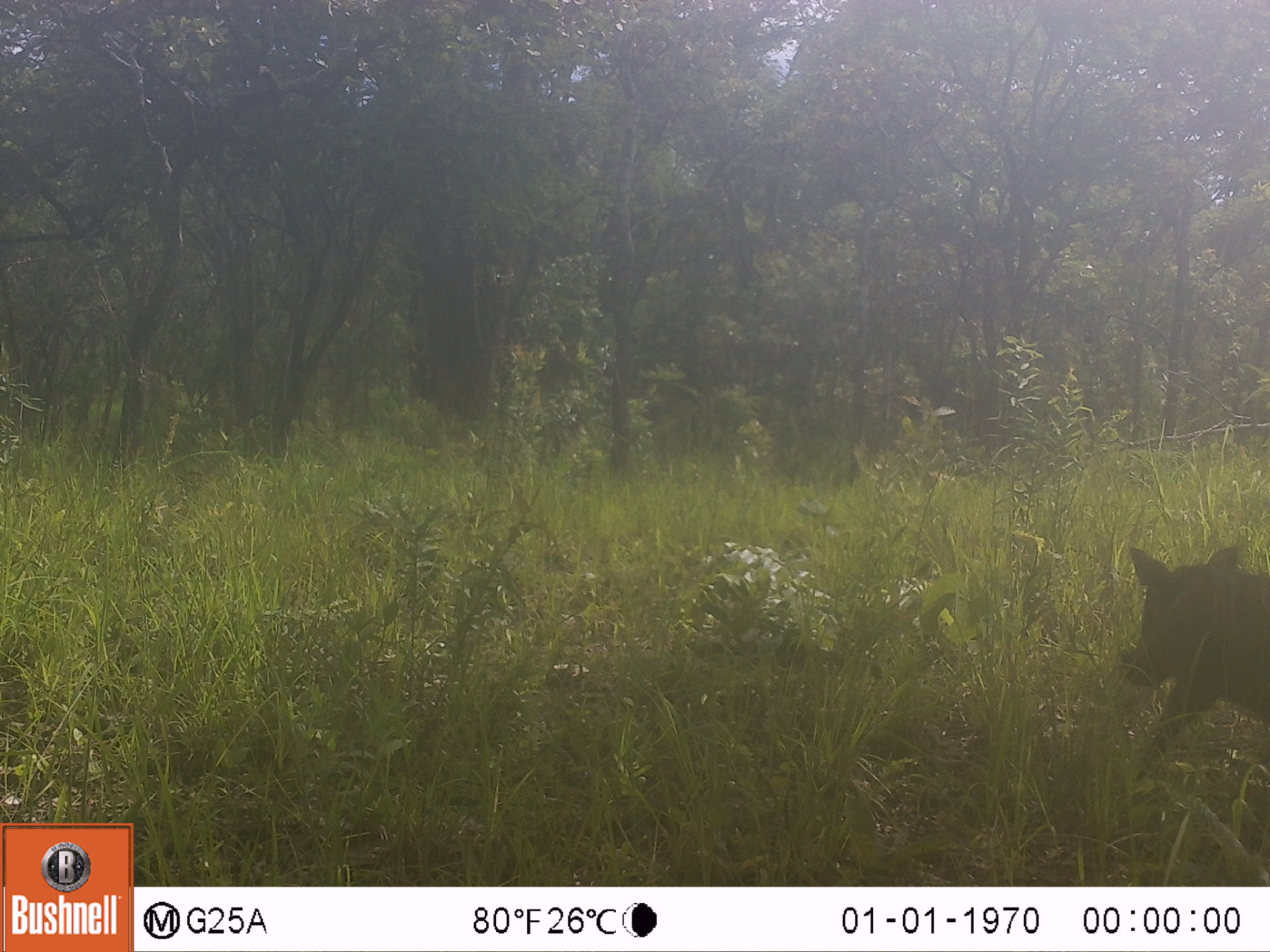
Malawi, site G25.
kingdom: Animalia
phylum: Chordata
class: Mammalia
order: Artiodactyla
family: Suidae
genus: Phacochoerus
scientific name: Phacochoerus africanus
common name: common warthog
Common warthog (Phacochoerus africanus), count 1.